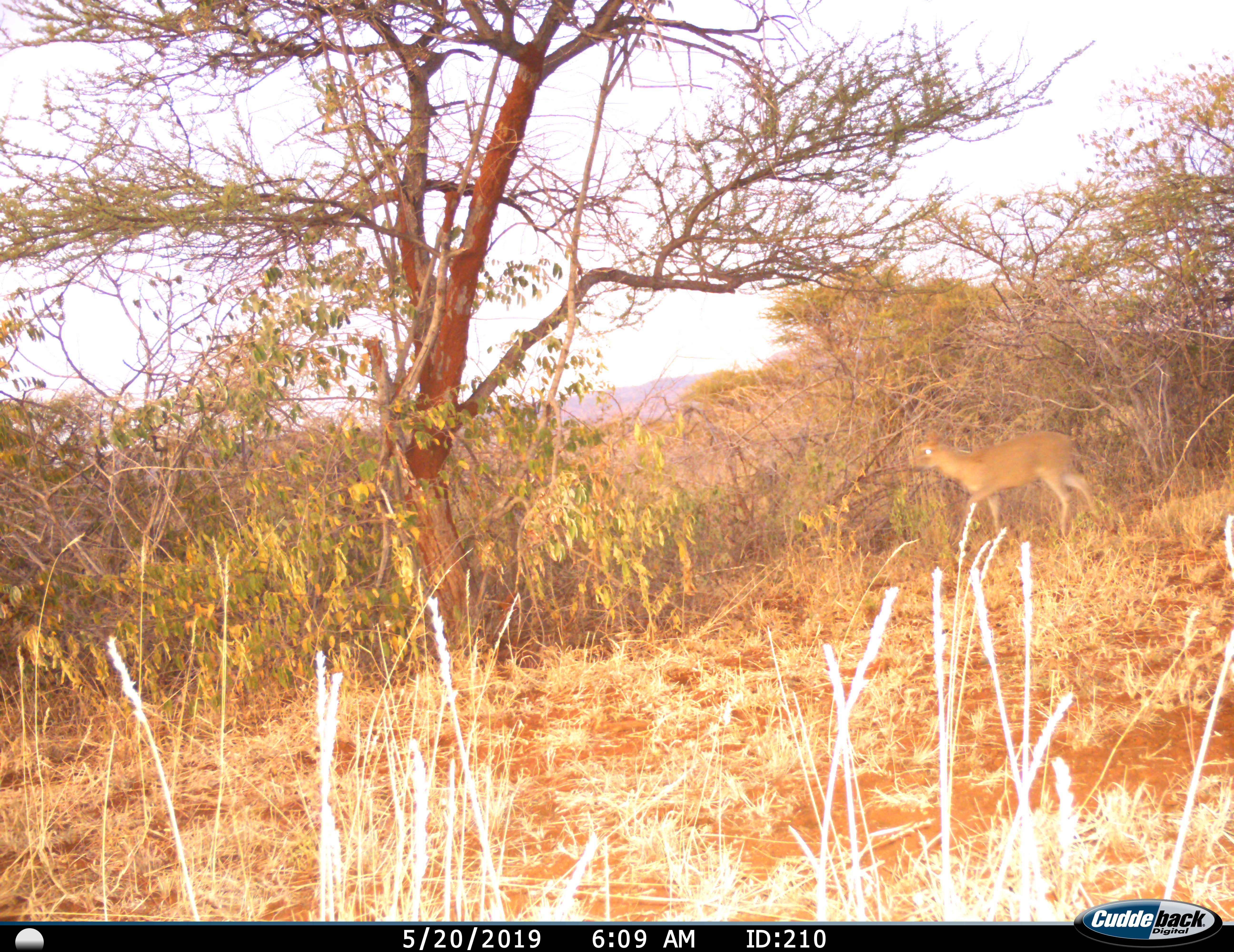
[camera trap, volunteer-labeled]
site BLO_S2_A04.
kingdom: Animalia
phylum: Chordata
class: Mammalia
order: Artiodactyla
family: Bovidae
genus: Aepyceros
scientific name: Aepyceros melampus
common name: impala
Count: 1.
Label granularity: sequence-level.